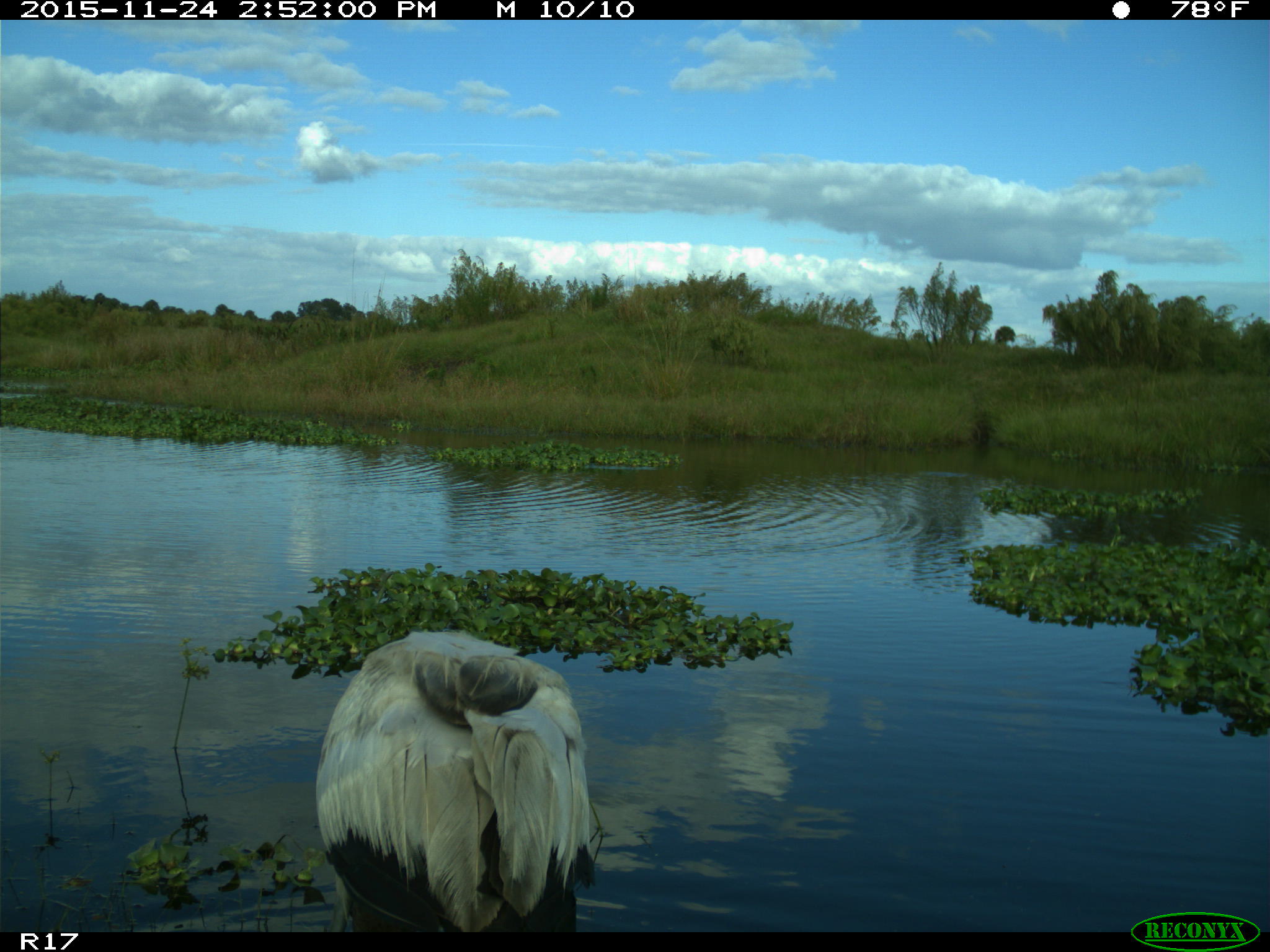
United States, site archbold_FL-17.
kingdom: Animalia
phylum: Chordata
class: Aves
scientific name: Aves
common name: birds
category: unidentified bird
Unidentified bird (birds) (Aves).